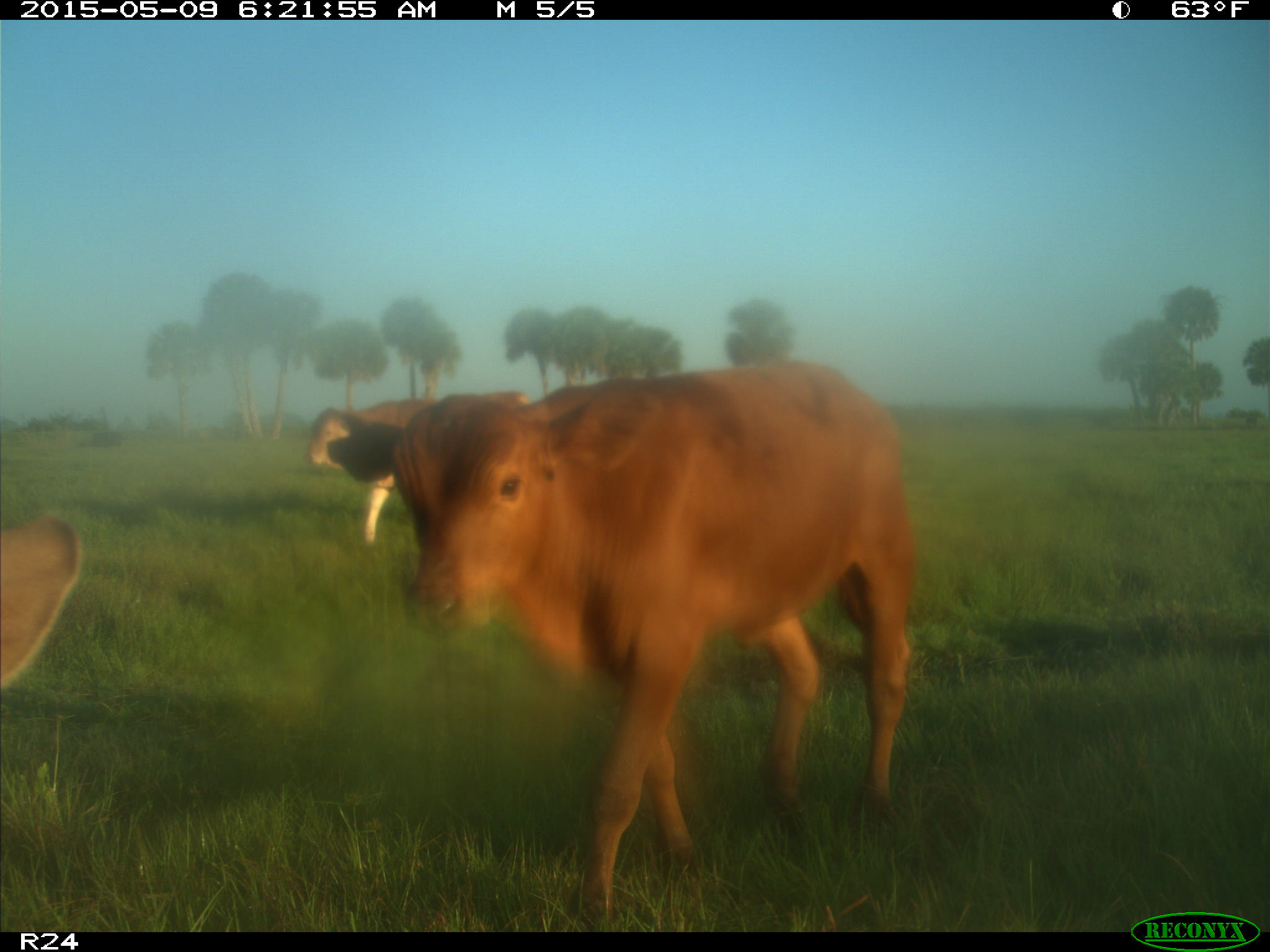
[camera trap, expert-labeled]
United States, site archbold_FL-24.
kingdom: Animalia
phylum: Chordata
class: Mammalia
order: Artiodactyla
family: Bovidae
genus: Bos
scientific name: Bos taurus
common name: domestic cow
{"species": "Bos taurus (domestic cow)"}